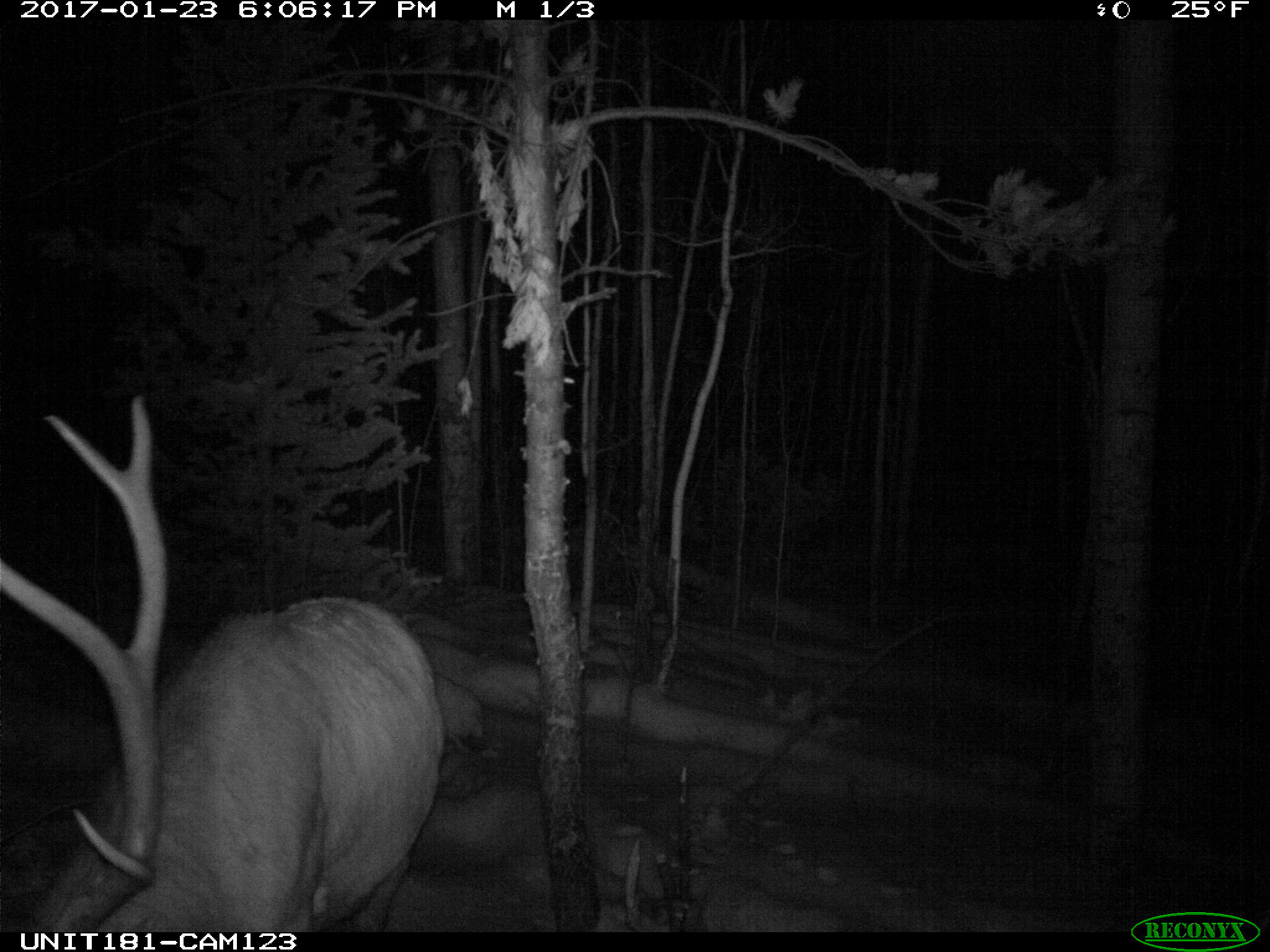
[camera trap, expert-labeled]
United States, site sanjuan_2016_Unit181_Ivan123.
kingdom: Animalia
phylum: Chordata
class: Mammalia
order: Artiodactyla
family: Cervidae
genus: Cervus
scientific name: Cervus elaphus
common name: red deer